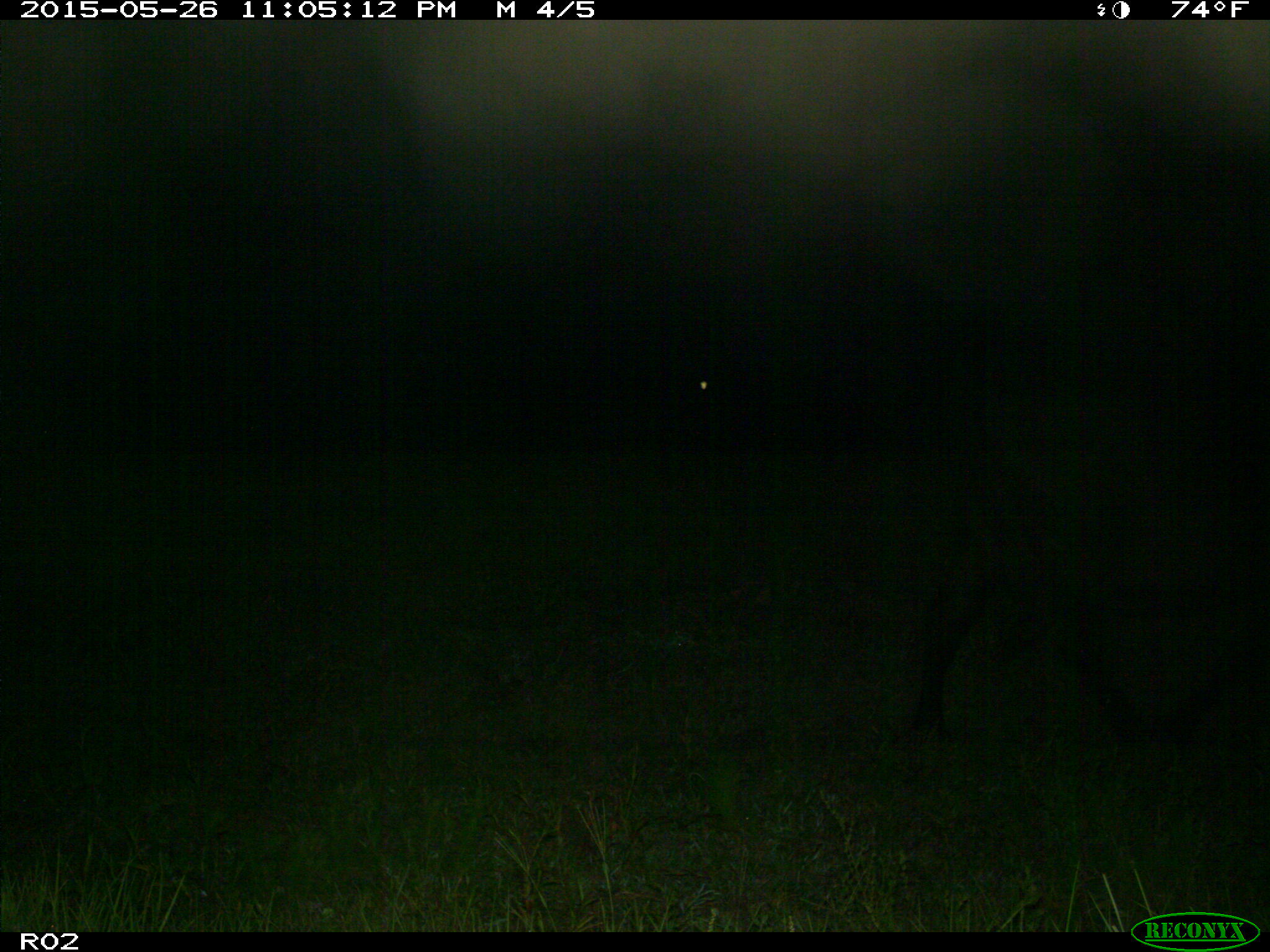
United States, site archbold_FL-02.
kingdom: Animalia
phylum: Chordata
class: Mammalia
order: Artiodactyla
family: Bovidae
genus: Bos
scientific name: Bos taurus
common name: domestic cow